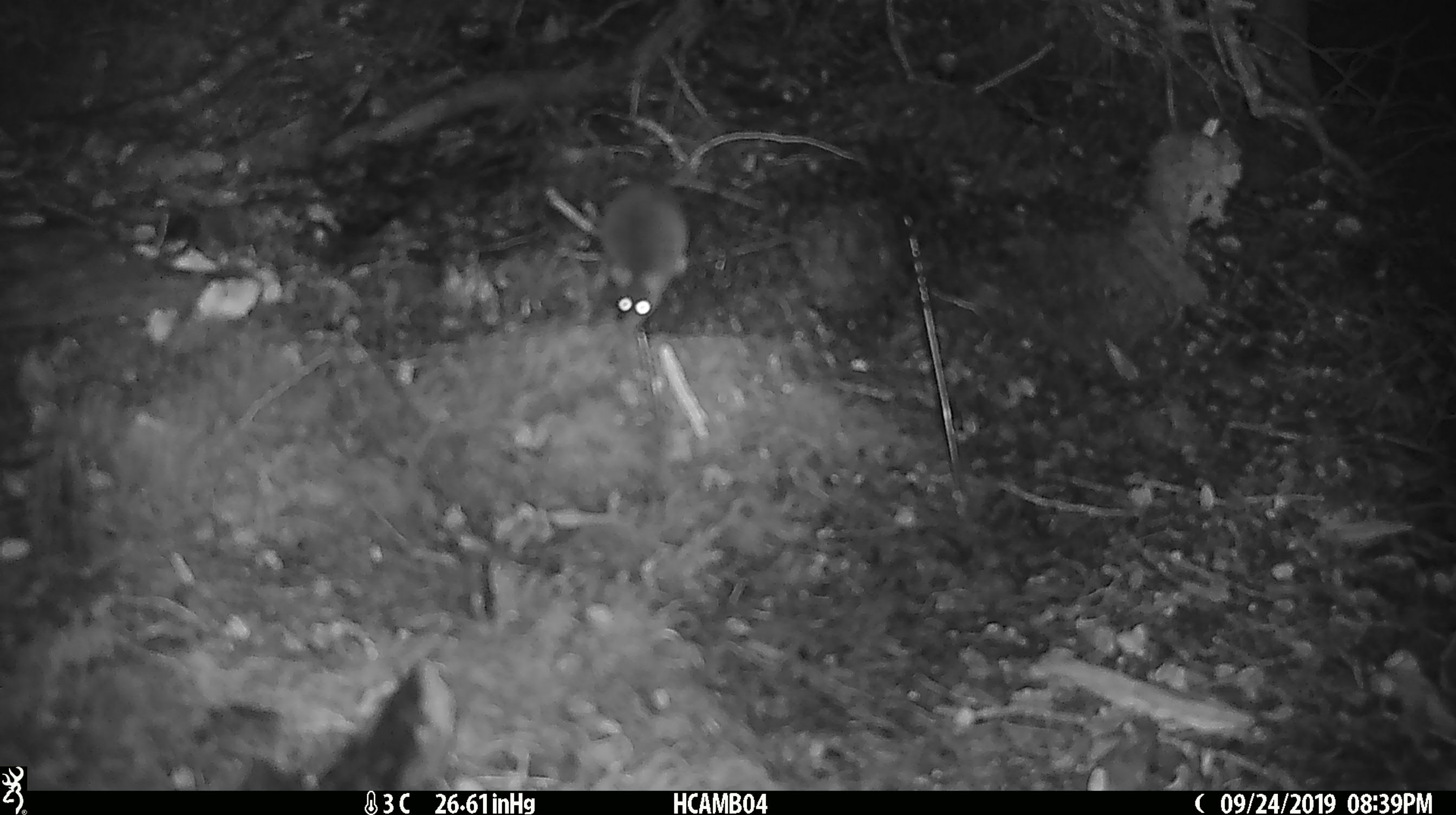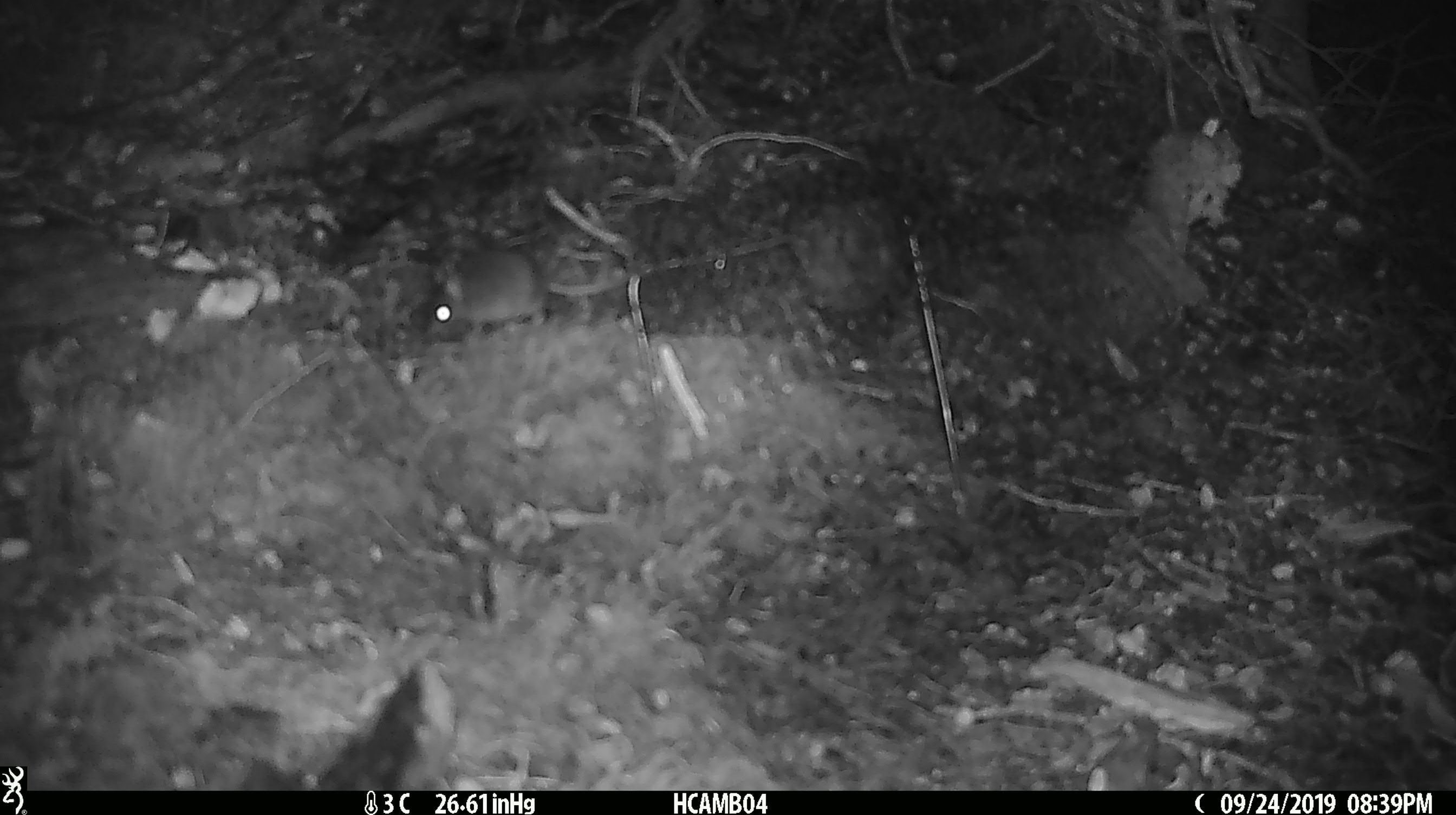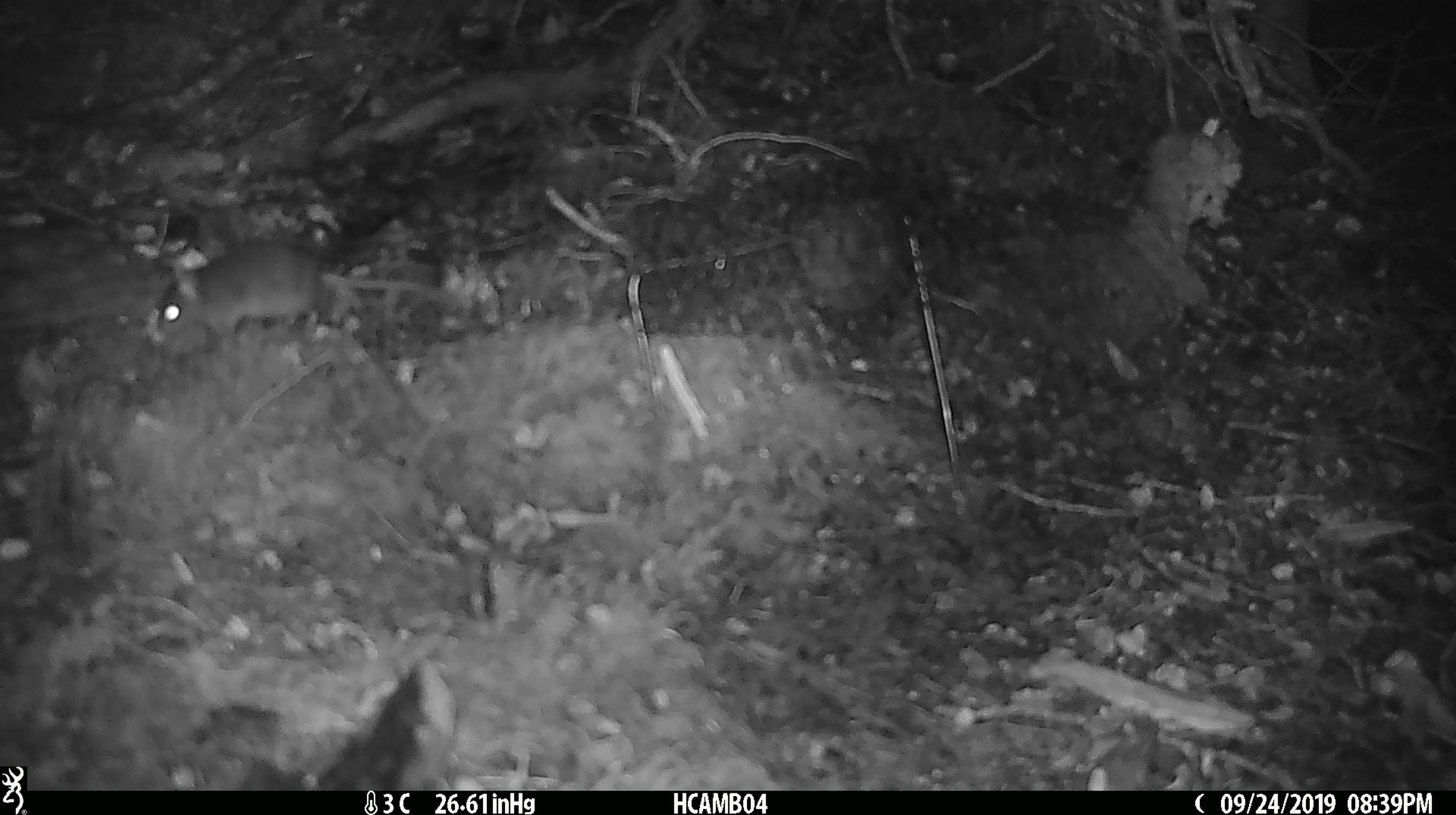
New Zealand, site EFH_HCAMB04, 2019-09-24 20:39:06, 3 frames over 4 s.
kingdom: Animalia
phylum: Chordata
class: Mammalia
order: Rodentia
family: Muridae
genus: Mus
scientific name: Mus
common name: mouse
Mouse (Mus).